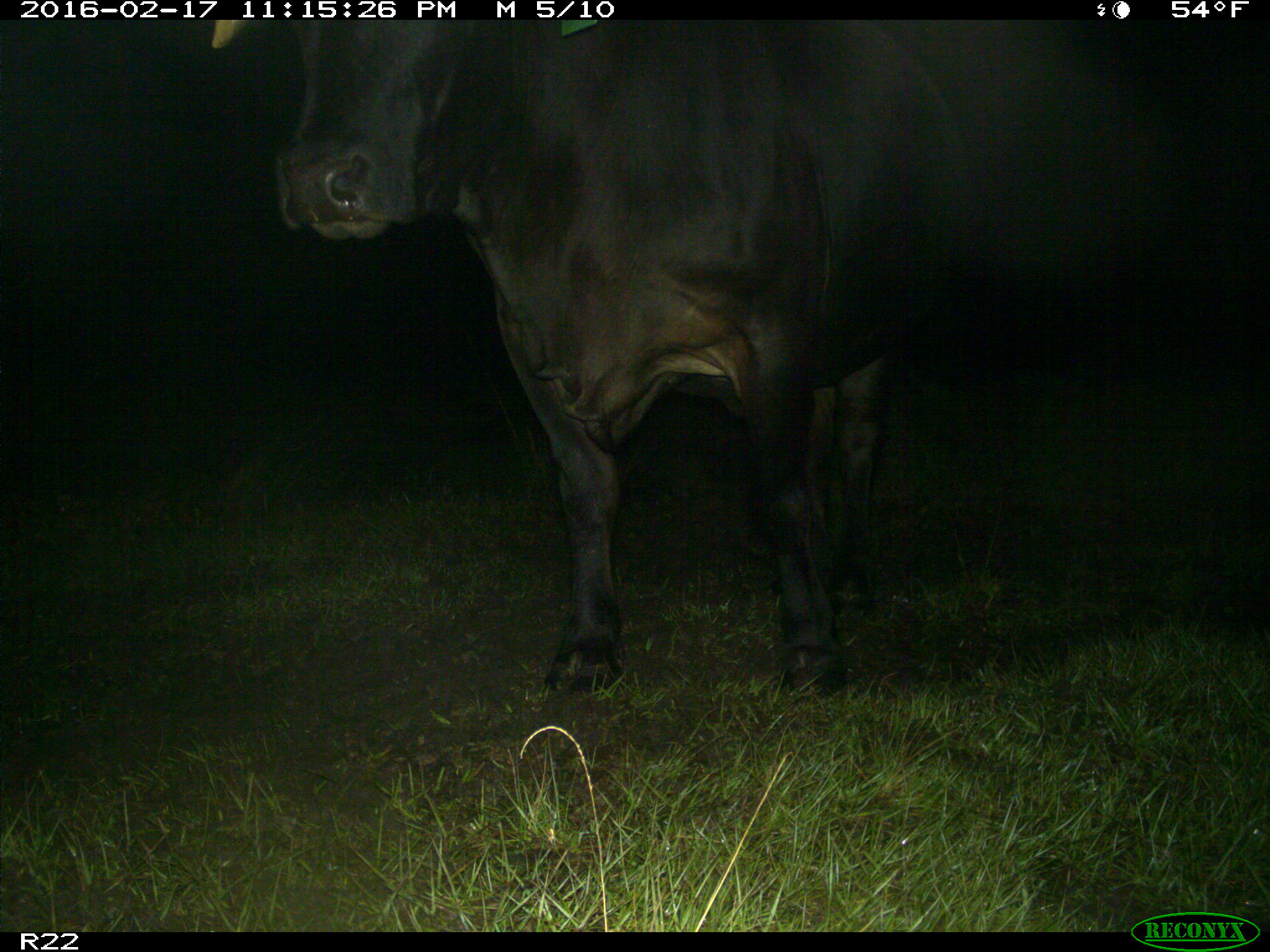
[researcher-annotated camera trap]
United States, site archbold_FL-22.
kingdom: Animalia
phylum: Chordata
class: Mammalia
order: Artiodactyla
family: Bovidae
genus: Bos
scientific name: Bos taurus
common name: domestic cow